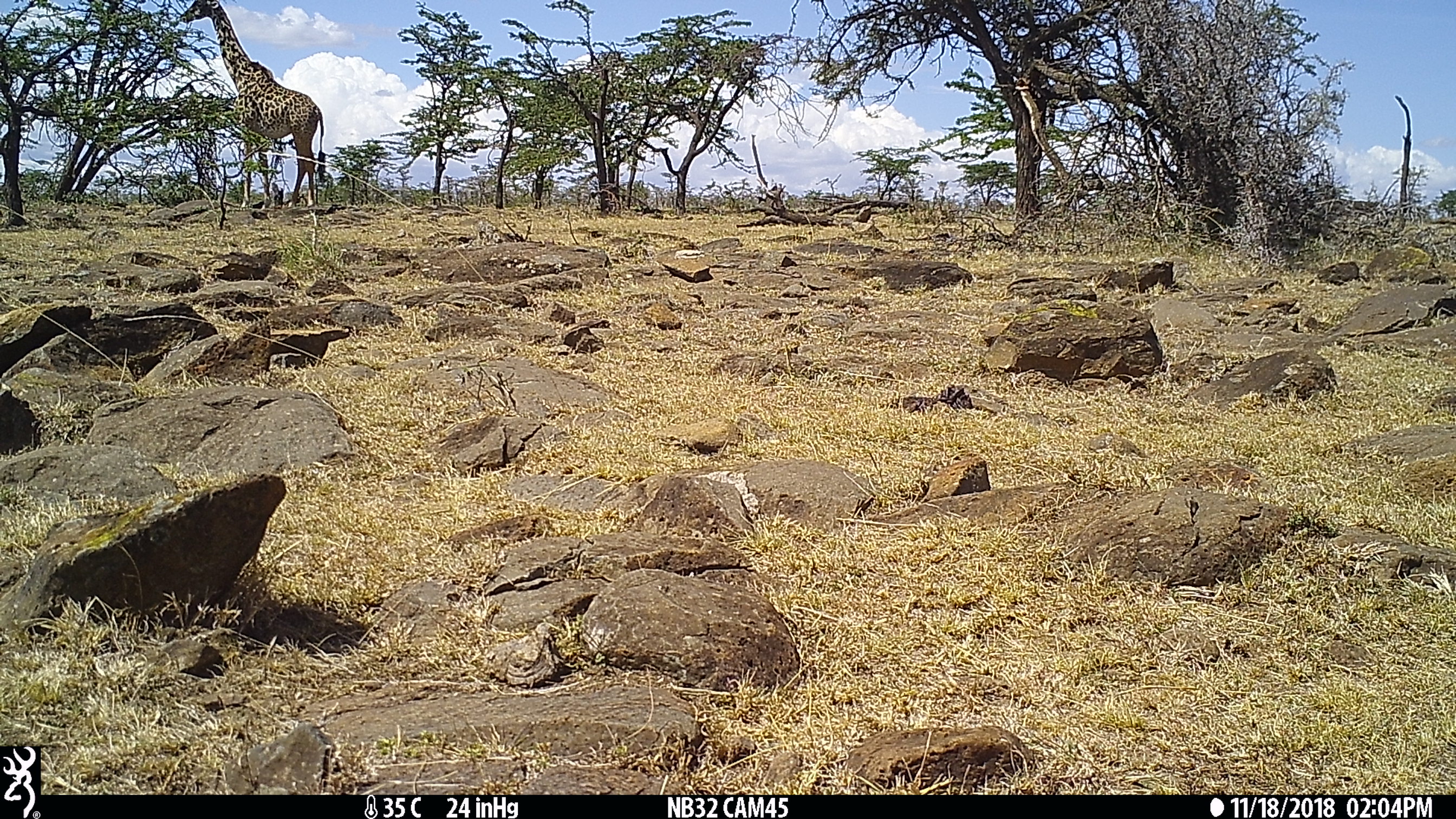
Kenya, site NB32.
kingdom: Animalia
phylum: Chordata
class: Mammalia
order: Artiodactyla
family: Giraffidae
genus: Giraffa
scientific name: Giraffa camelopardalis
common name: northern giraffe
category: giraffe